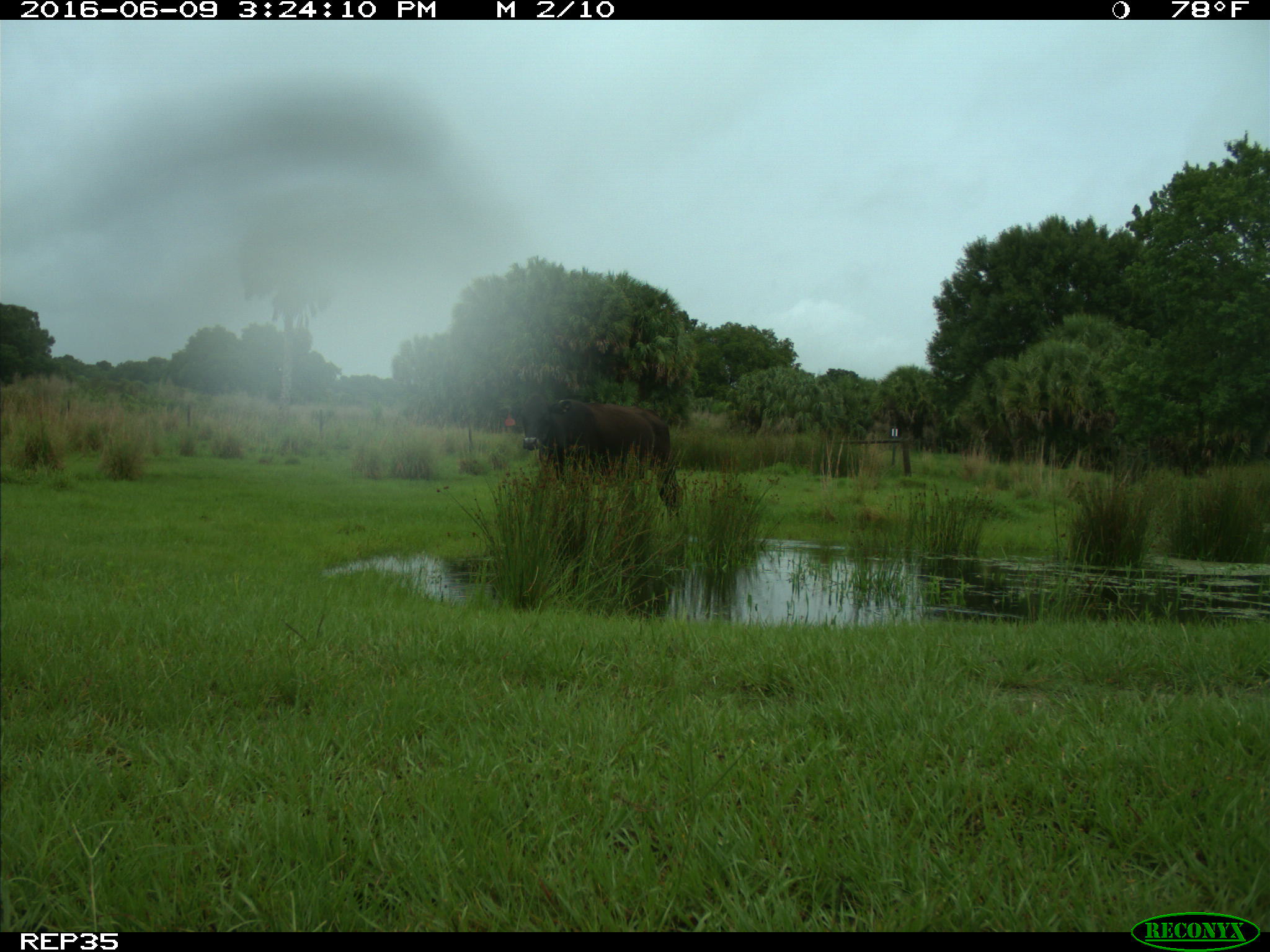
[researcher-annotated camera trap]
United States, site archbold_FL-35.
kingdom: Animalia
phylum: Chordata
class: Mammalia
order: Artiodactyla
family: Bovidae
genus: Bos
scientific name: Bos taurus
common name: domestic cow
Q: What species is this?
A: Bos taurus (domestic cow).